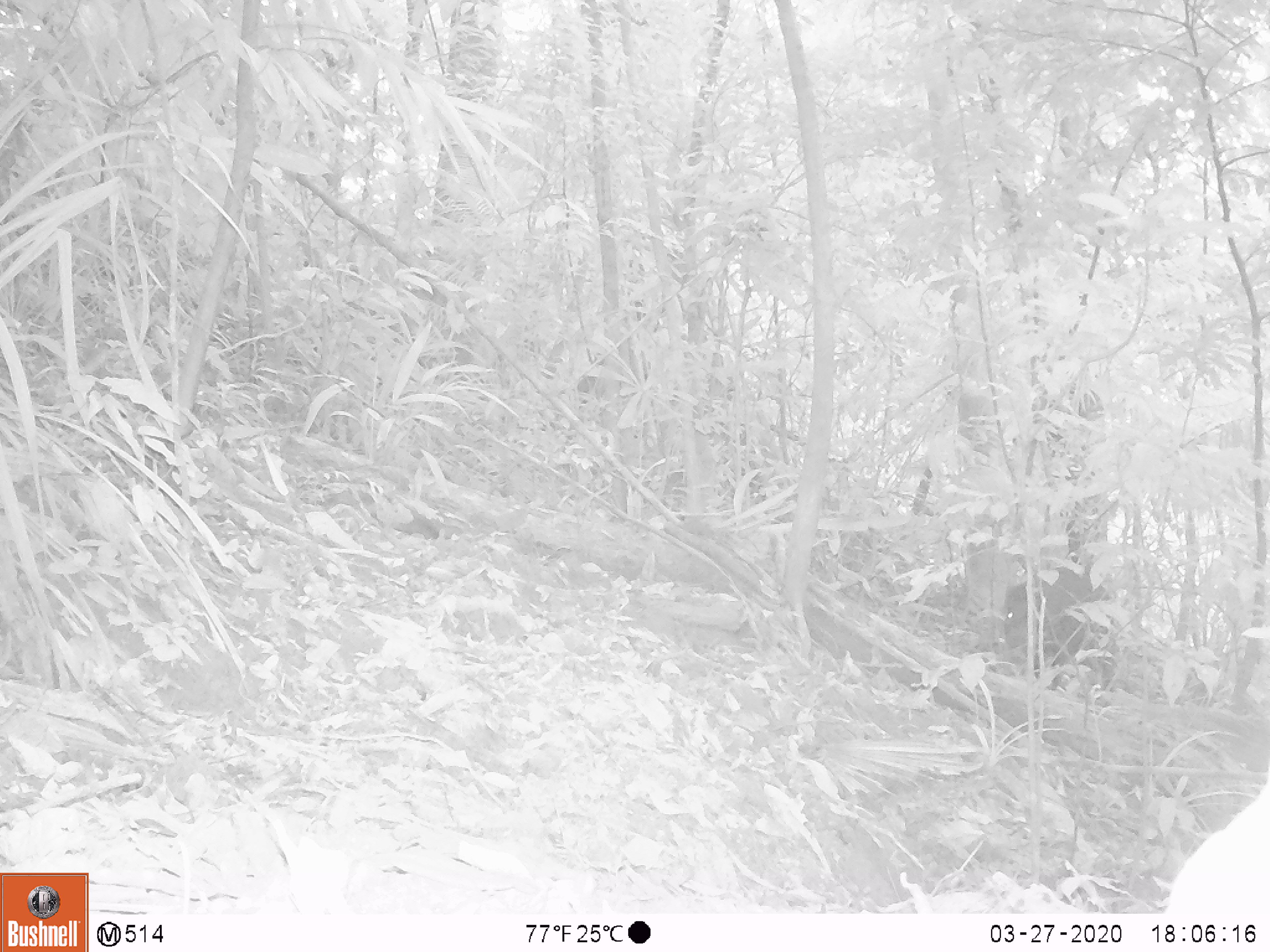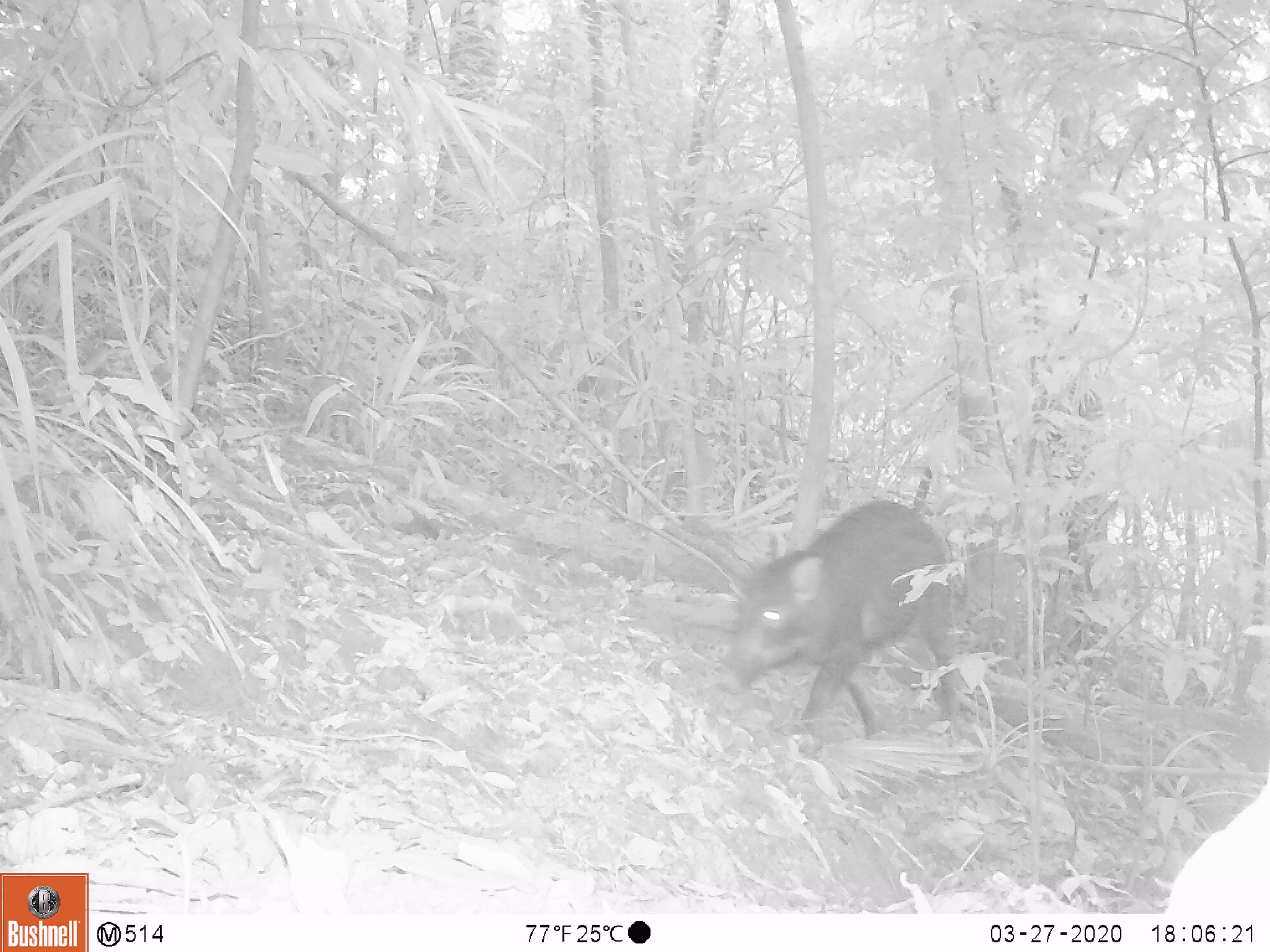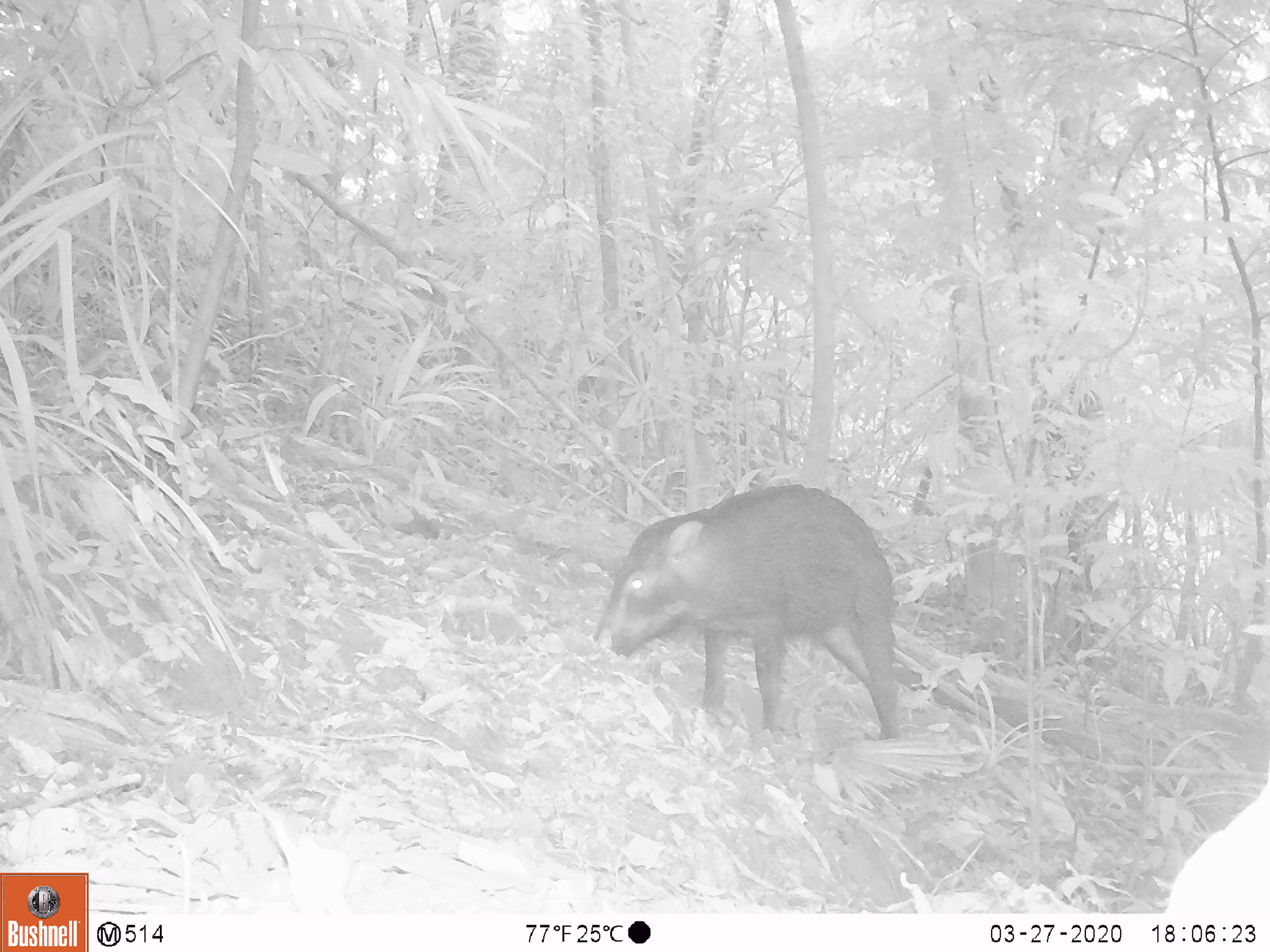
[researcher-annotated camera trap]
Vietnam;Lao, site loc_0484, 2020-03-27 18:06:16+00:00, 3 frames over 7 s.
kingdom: Animalia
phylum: Chordata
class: Mammalia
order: Artiodactyla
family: Suidae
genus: Sus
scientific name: Sus scrofa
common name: eurasian wild pig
Eurasian wild pig (Sus scrofa). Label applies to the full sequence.